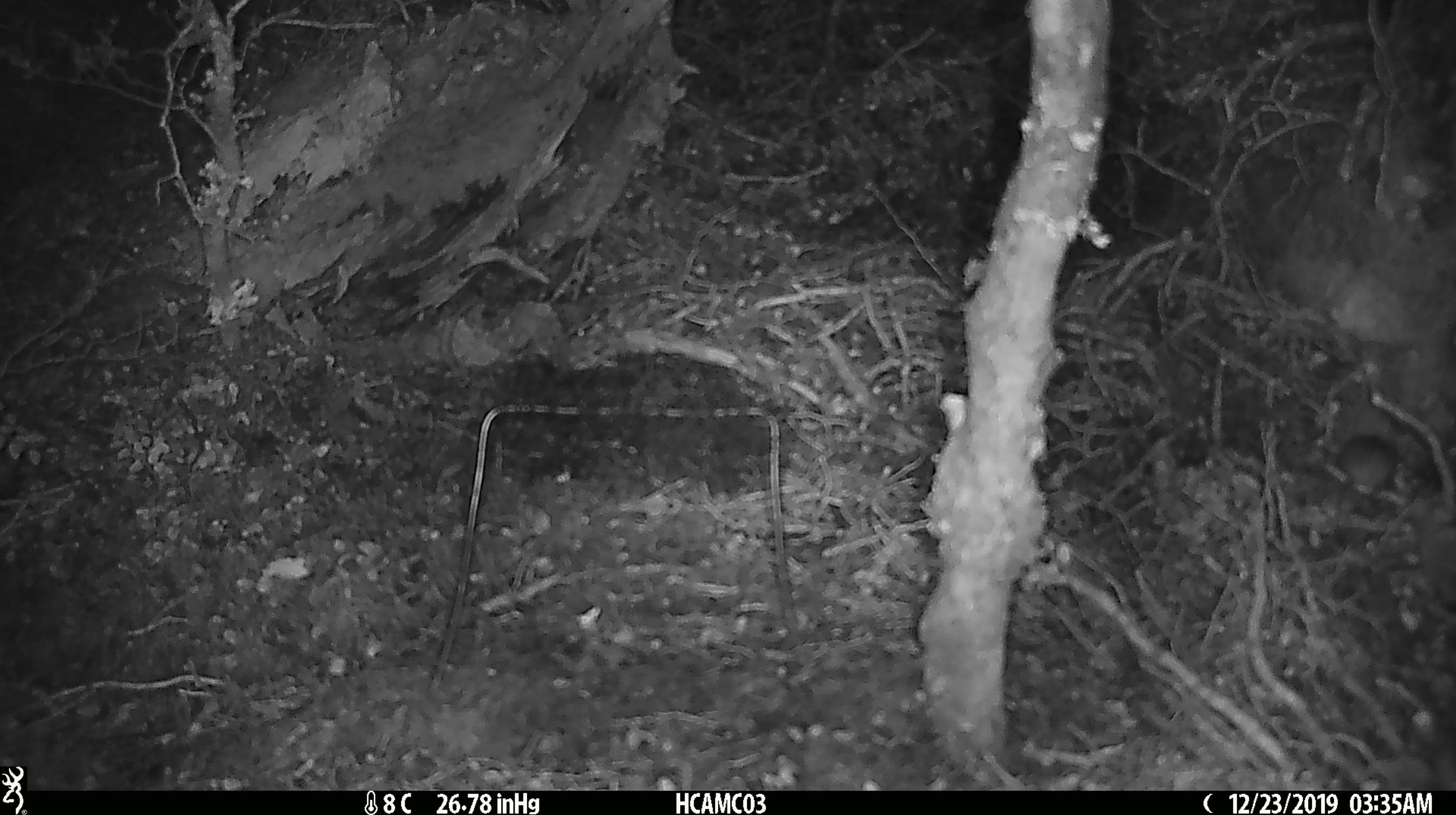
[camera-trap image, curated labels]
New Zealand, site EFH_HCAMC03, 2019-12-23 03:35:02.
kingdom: Animalia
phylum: Chordata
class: Mammalia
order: Rodentia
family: Muridae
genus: Mus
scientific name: Mus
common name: mouse